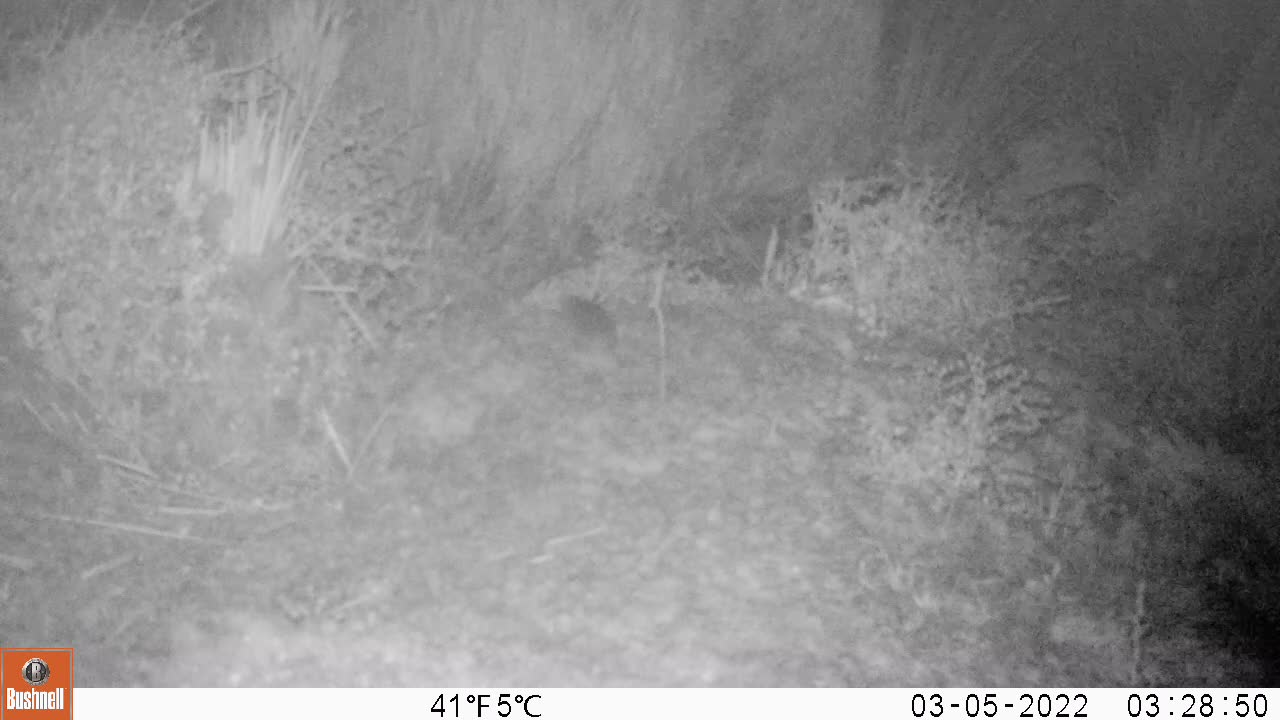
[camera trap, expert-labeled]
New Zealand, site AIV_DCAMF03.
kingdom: Animalia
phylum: Chordata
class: Mammalia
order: Rodentia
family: Muridae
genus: Mus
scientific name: Mus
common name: mouse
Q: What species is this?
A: Mouse (Mus).